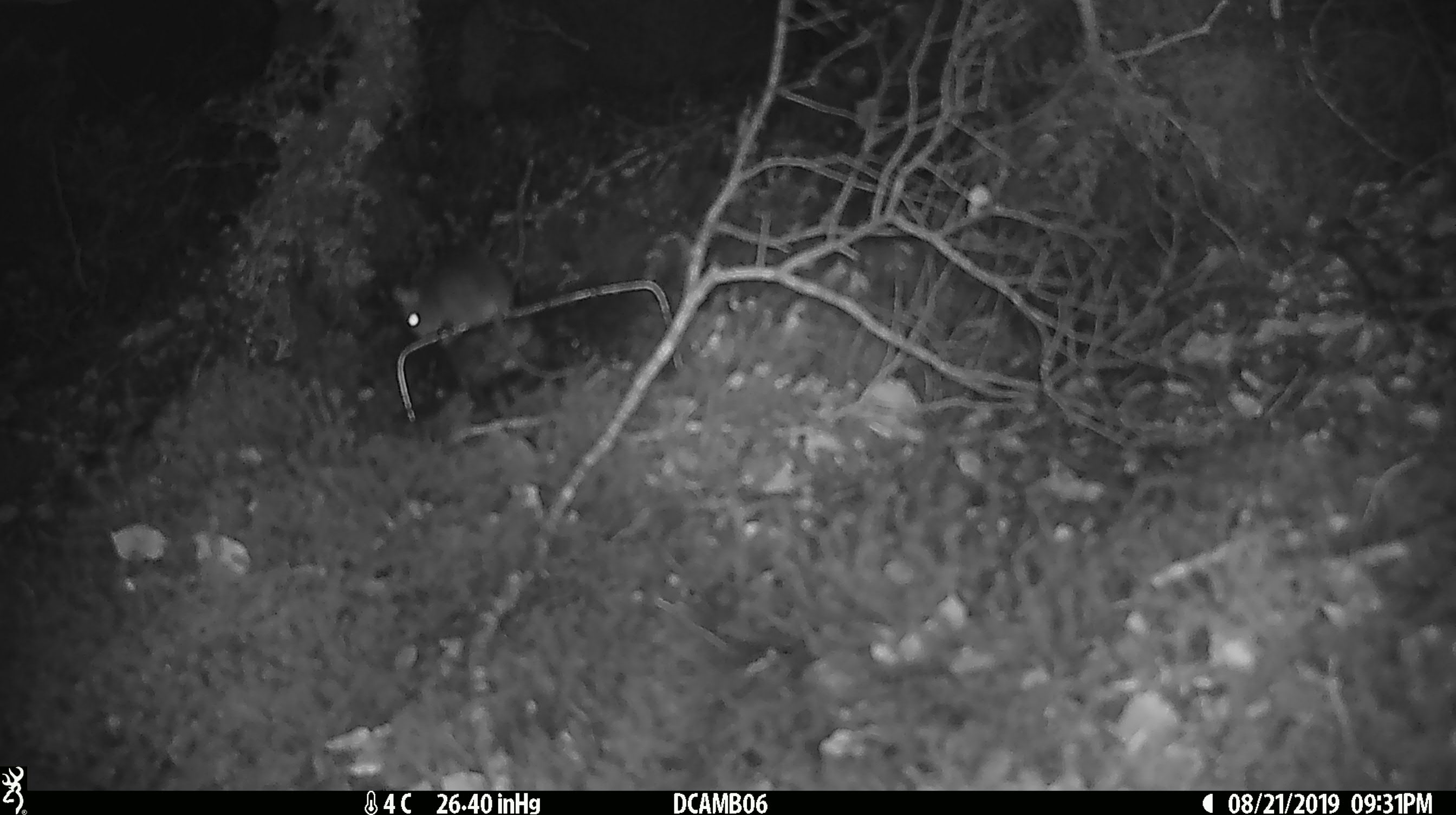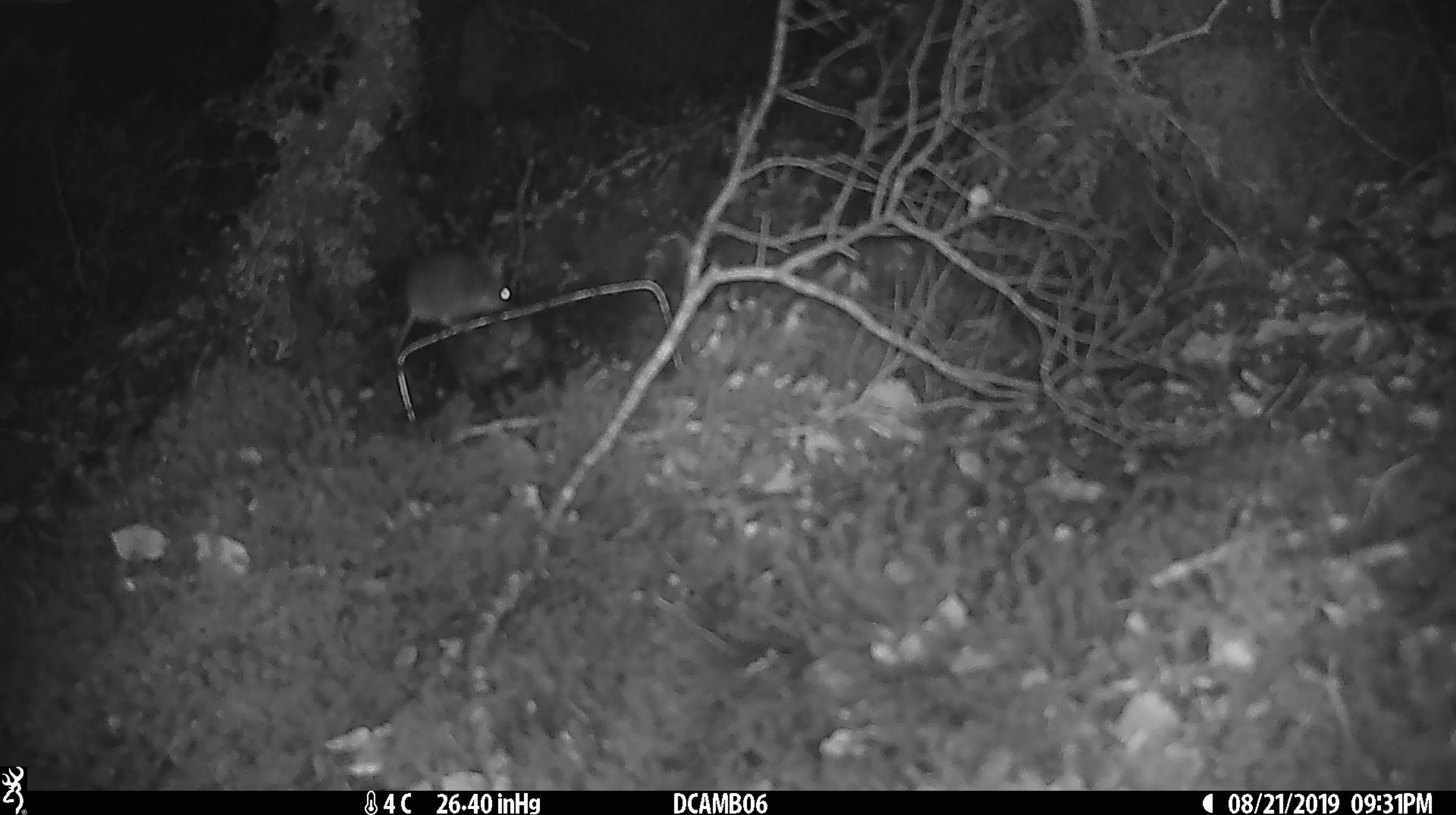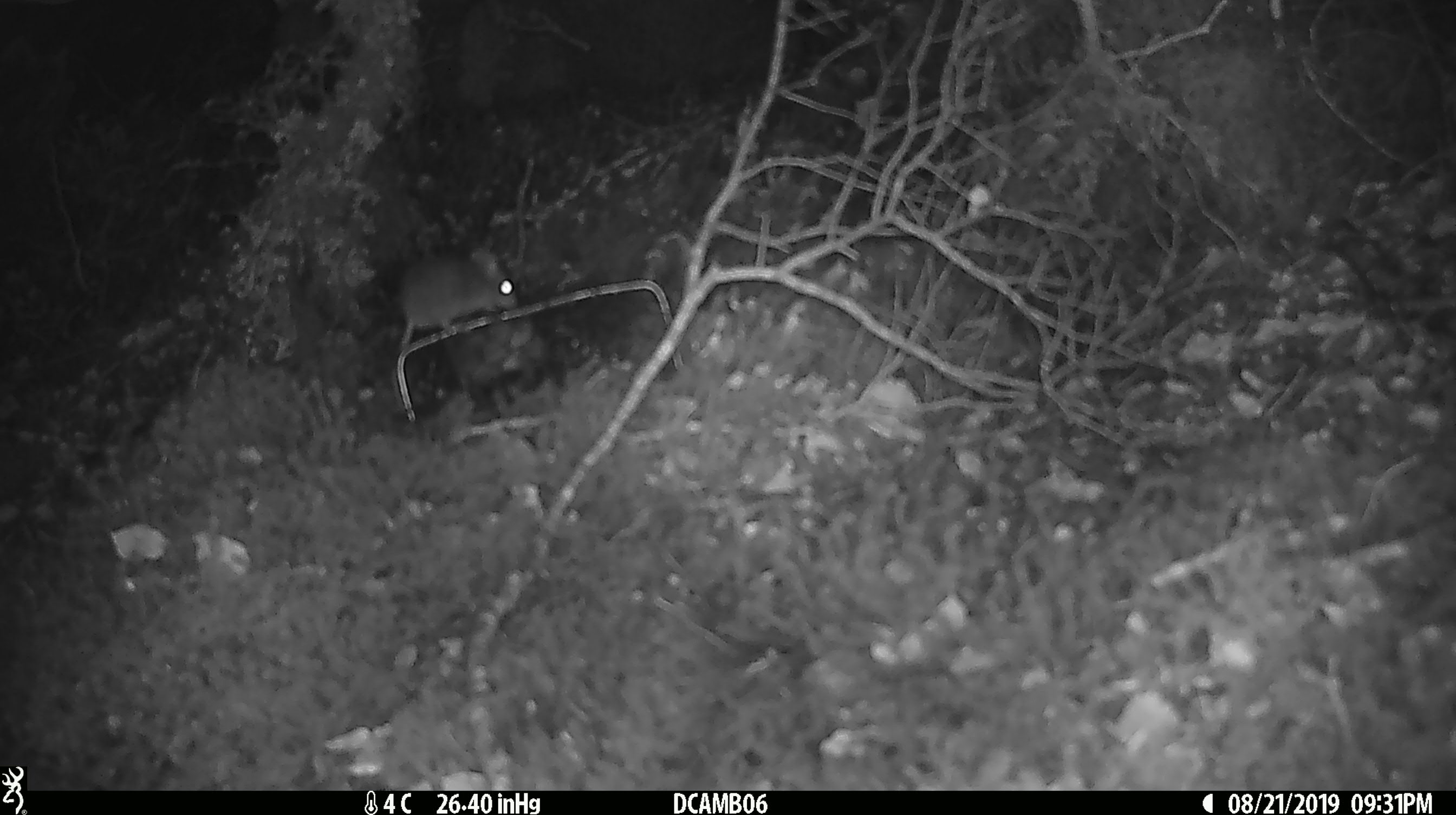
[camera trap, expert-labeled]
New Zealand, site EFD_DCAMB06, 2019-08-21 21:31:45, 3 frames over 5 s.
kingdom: Animalia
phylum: Chordata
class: Mammalia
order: Rodentia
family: Muridae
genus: Mus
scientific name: Mus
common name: mouse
Mouse (Mus).